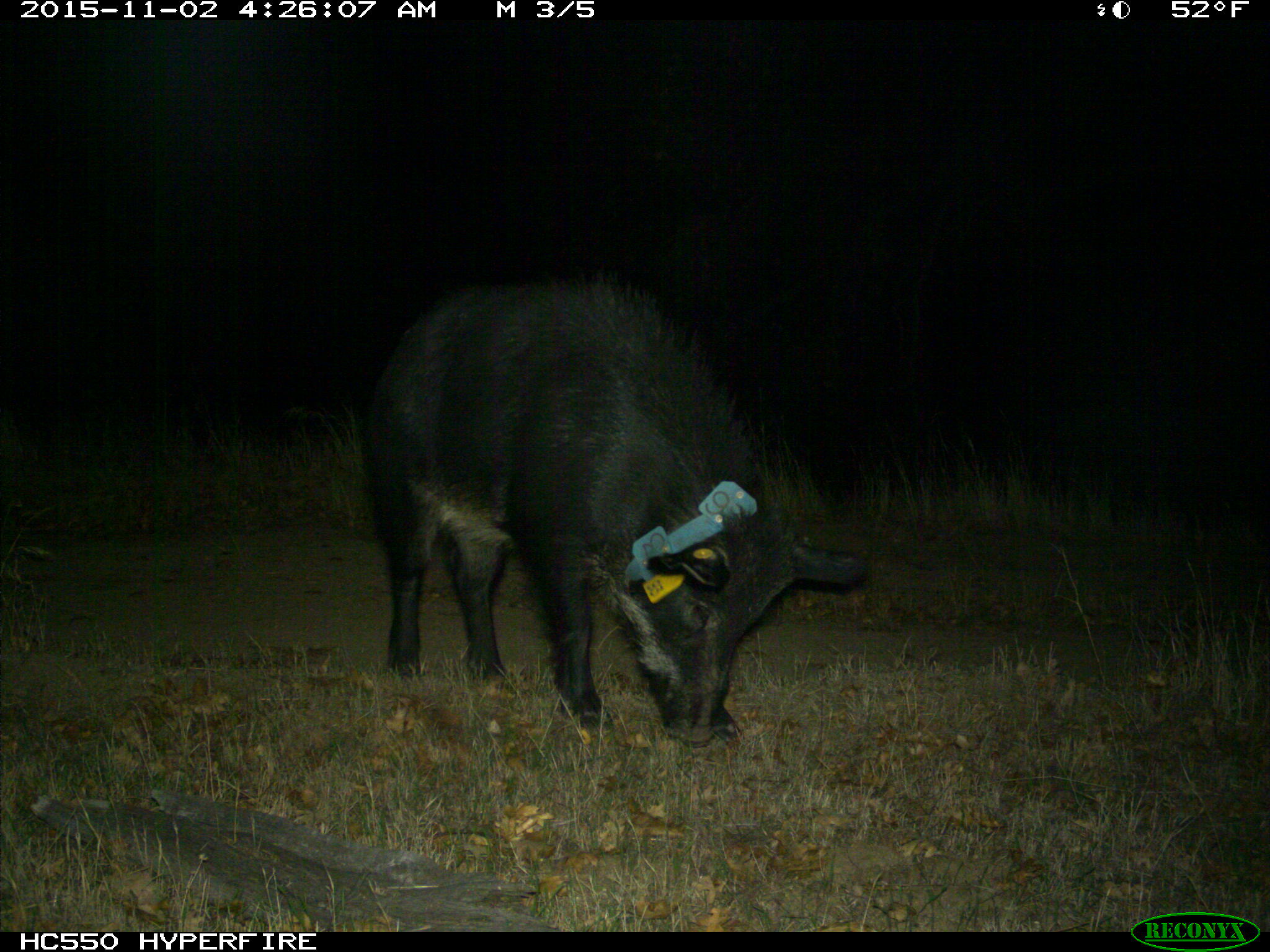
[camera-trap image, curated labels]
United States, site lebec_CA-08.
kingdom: Animalia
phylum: Chordata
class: Mammalia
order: Artiodactyla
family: Suidae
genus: Sus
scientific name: Sus scrofa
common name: wild boar